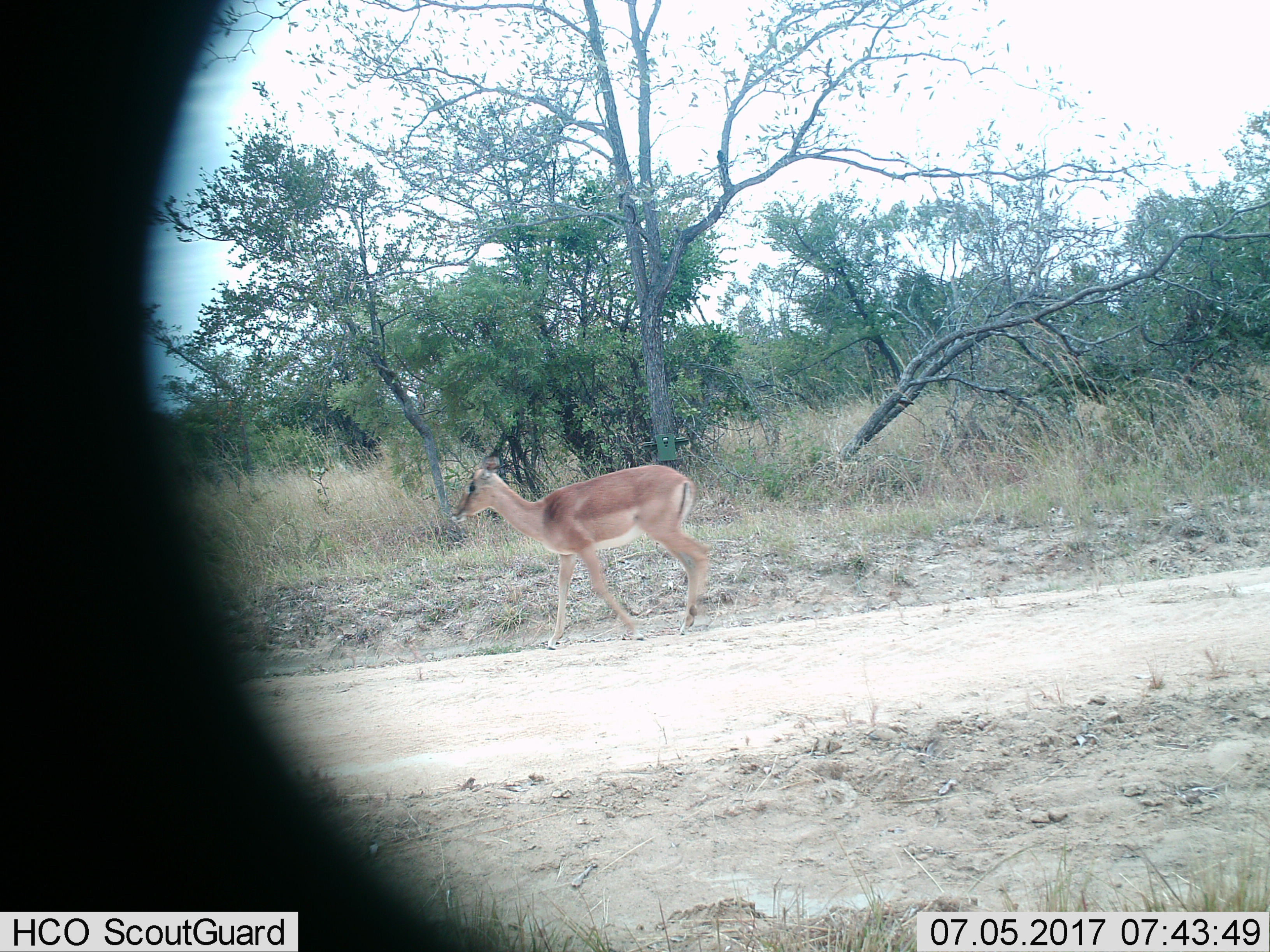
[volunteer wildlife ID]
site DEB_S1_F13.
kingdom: Animalia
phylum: Chordata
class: Mammalia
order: Artiodactyla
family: Bovidae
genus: Aepyceros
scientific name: Aepyceros melampus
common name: impala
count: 1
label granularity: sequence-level